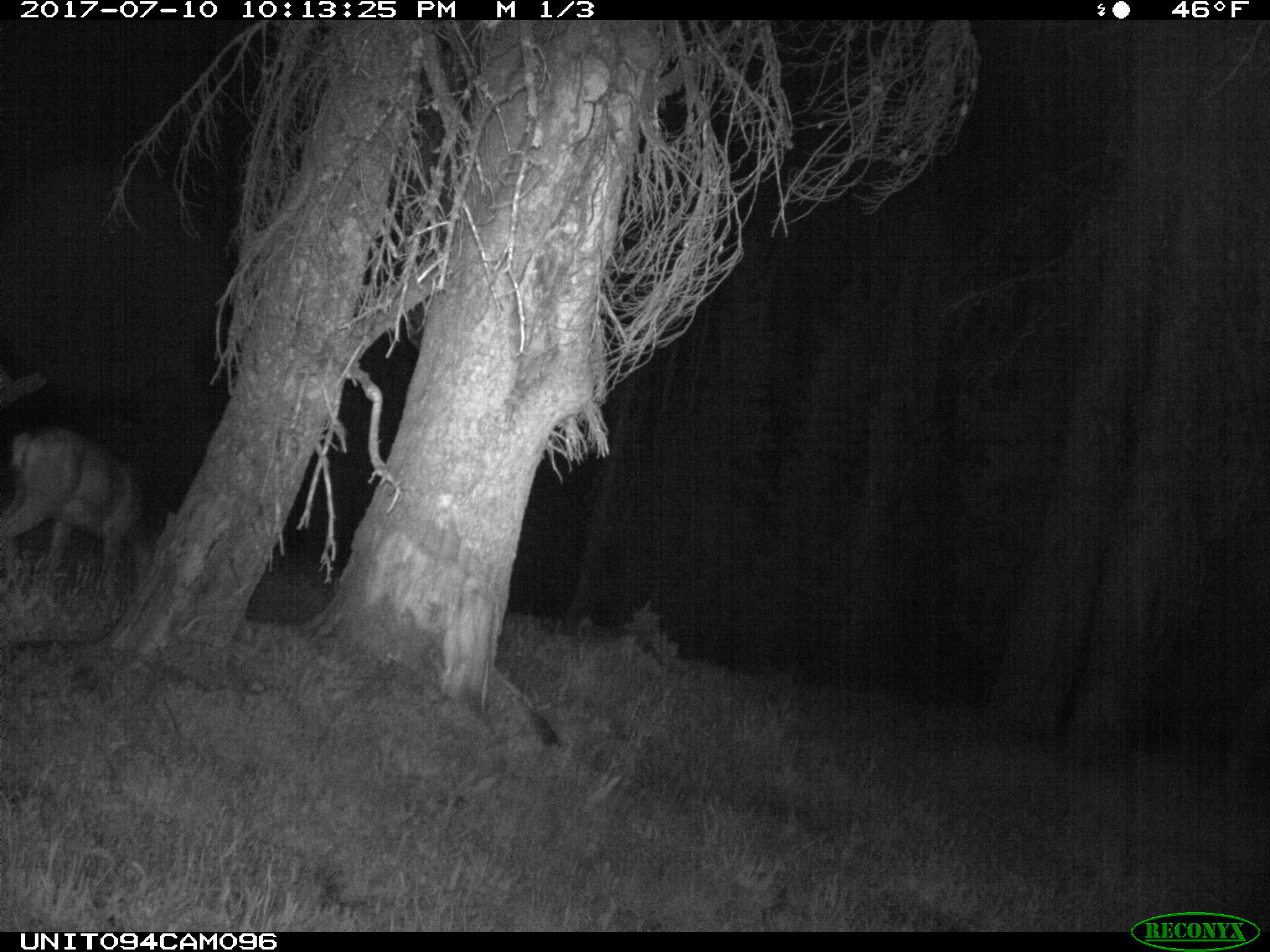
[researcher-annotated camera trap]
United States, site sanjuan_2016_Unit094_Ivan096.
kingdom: Animalia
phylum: Chordata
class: Mammalia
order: Artiodactyla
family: Cervidae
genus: Odocoileus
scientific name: Odocoileus hemionus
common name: mule deer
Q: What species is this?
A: Odocoileus hemionus (mule deer).